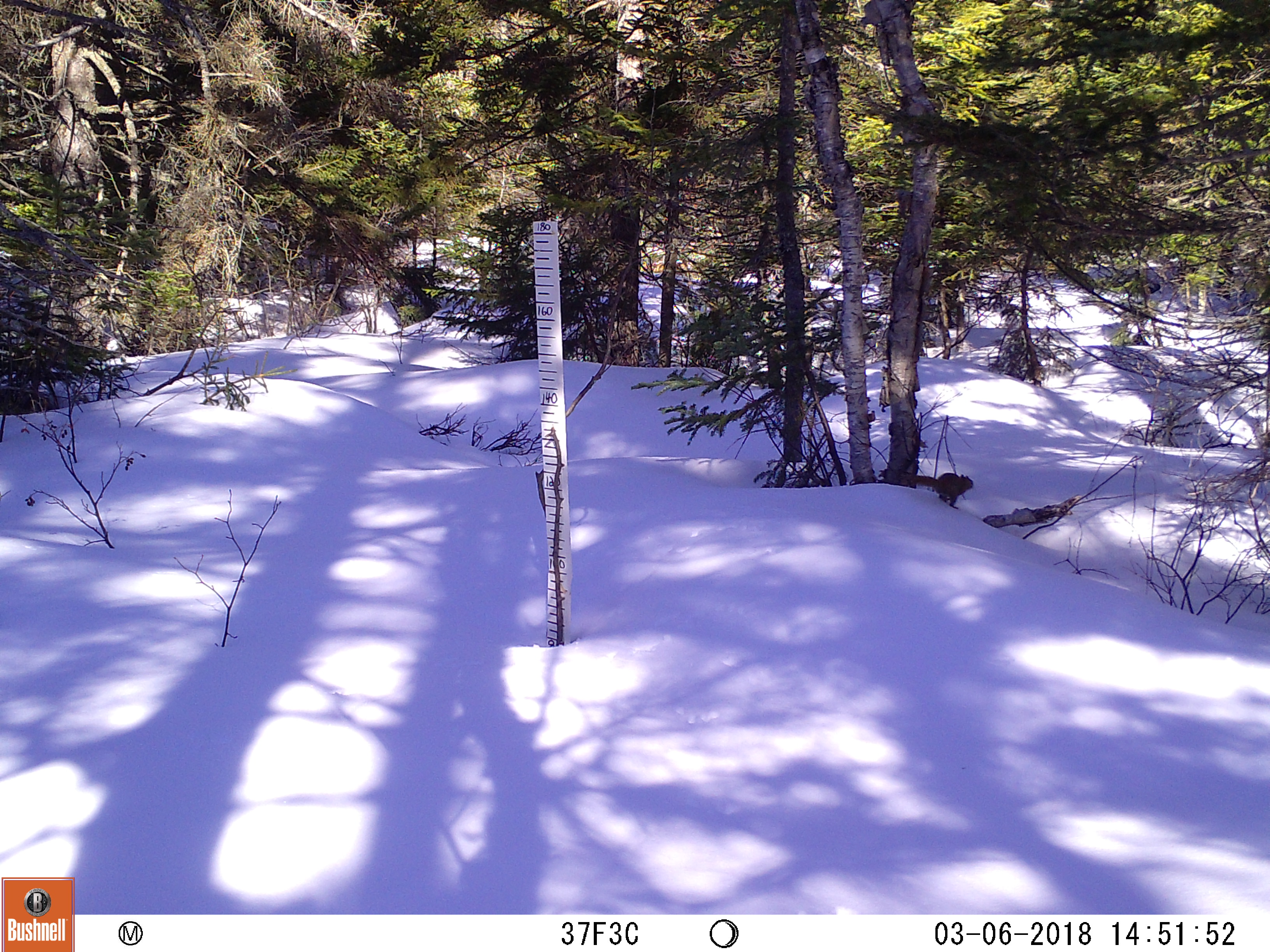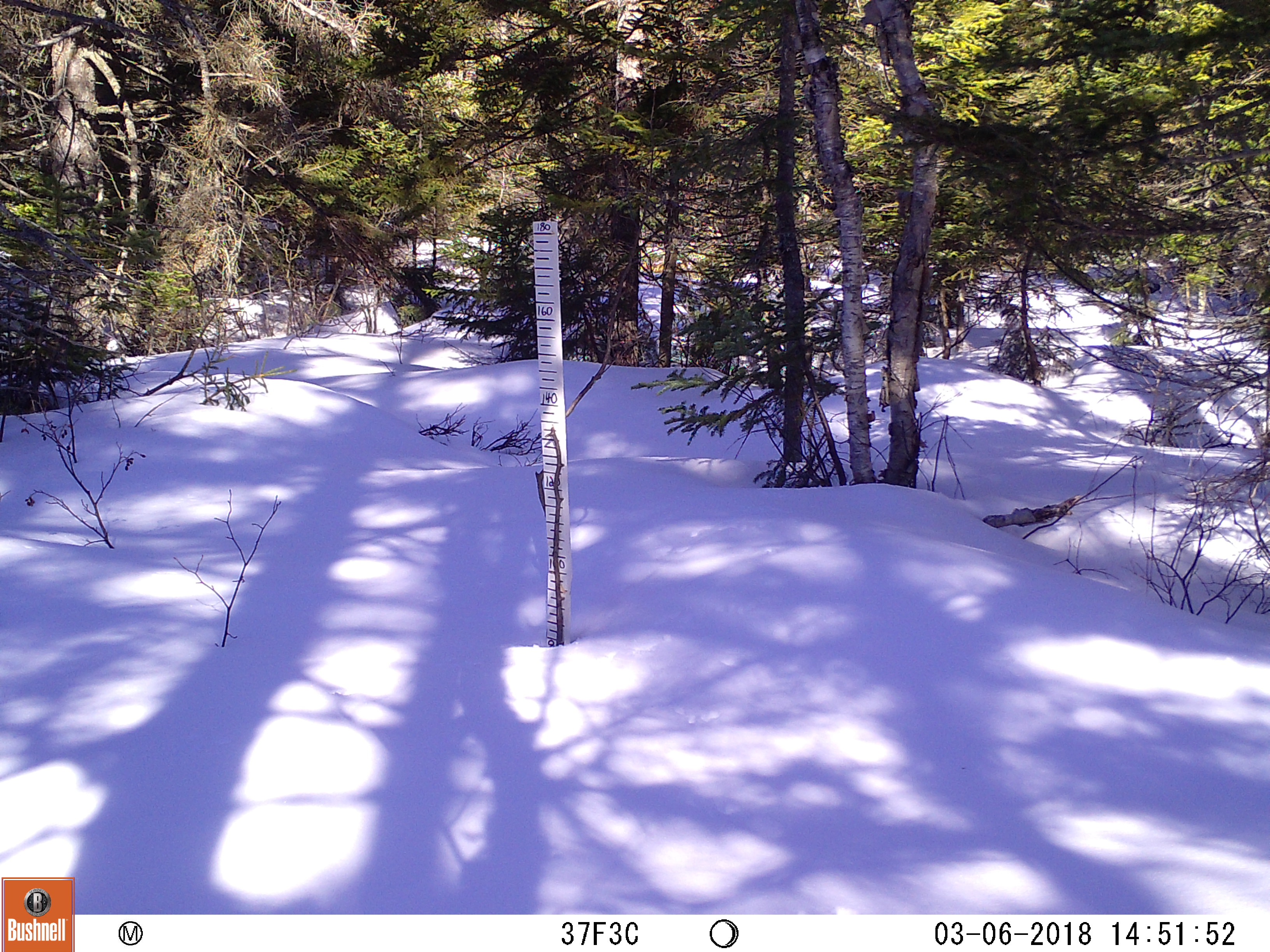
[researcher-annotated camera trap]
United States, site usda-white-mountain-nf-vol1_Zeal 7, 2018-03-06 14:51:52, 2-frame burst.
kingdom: Animalia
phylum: Chordata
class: Mammalia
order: Rodentia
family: Sciuridae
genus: Tamiasciurus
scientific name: Tamiasciurus hudsonicus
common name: red squirrel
Red squirrel (Tamiasciurus hudsonicus).